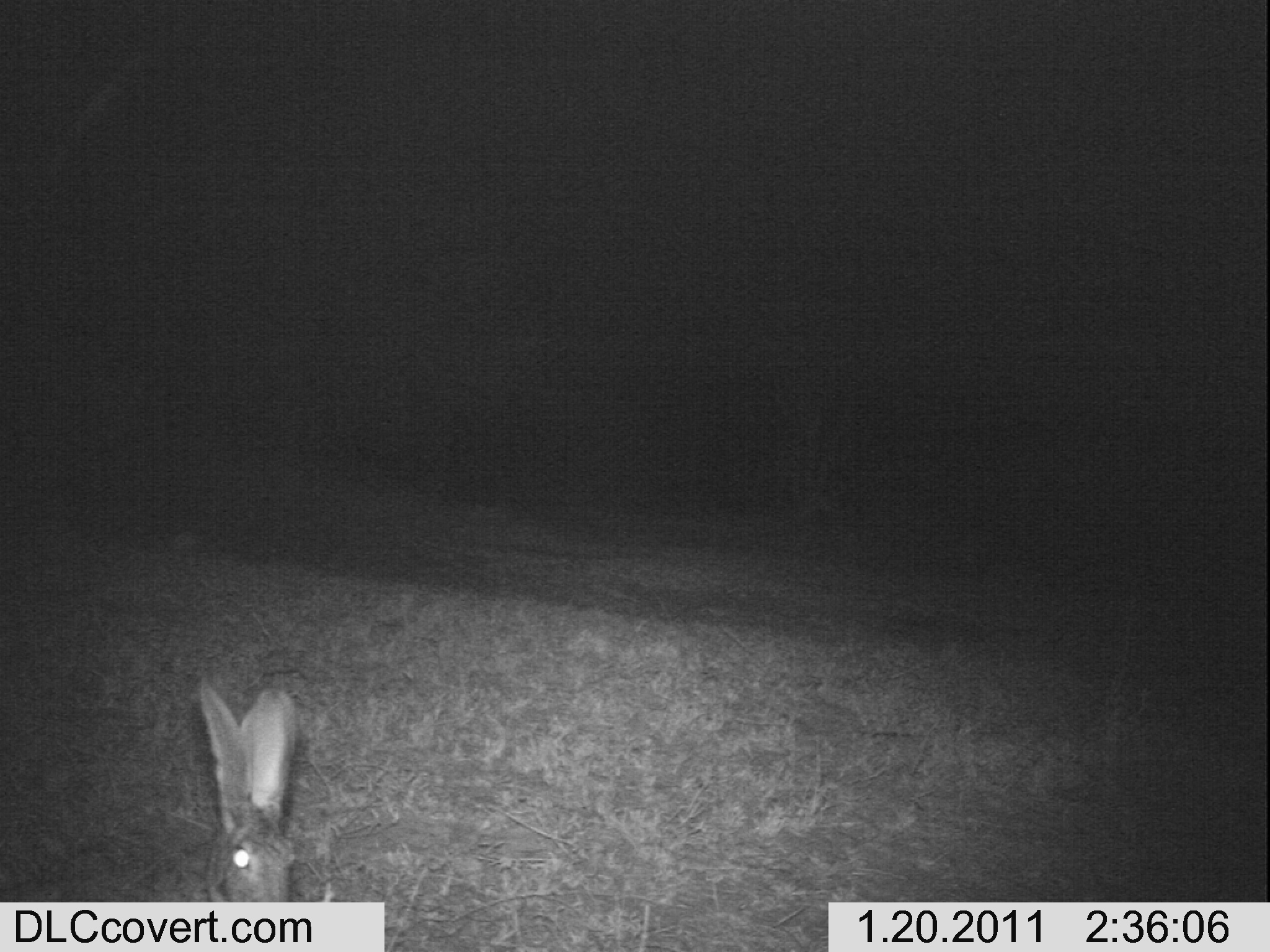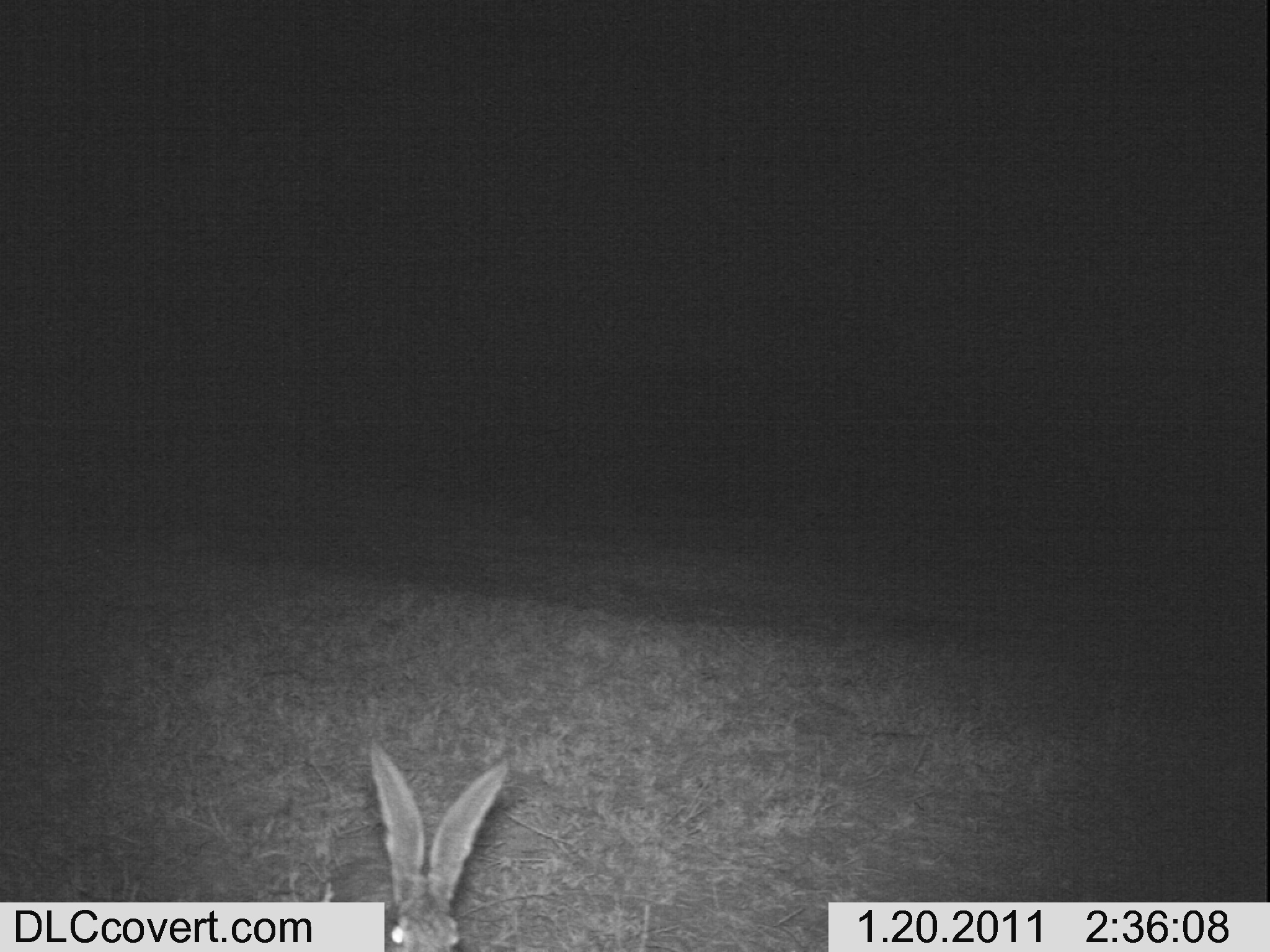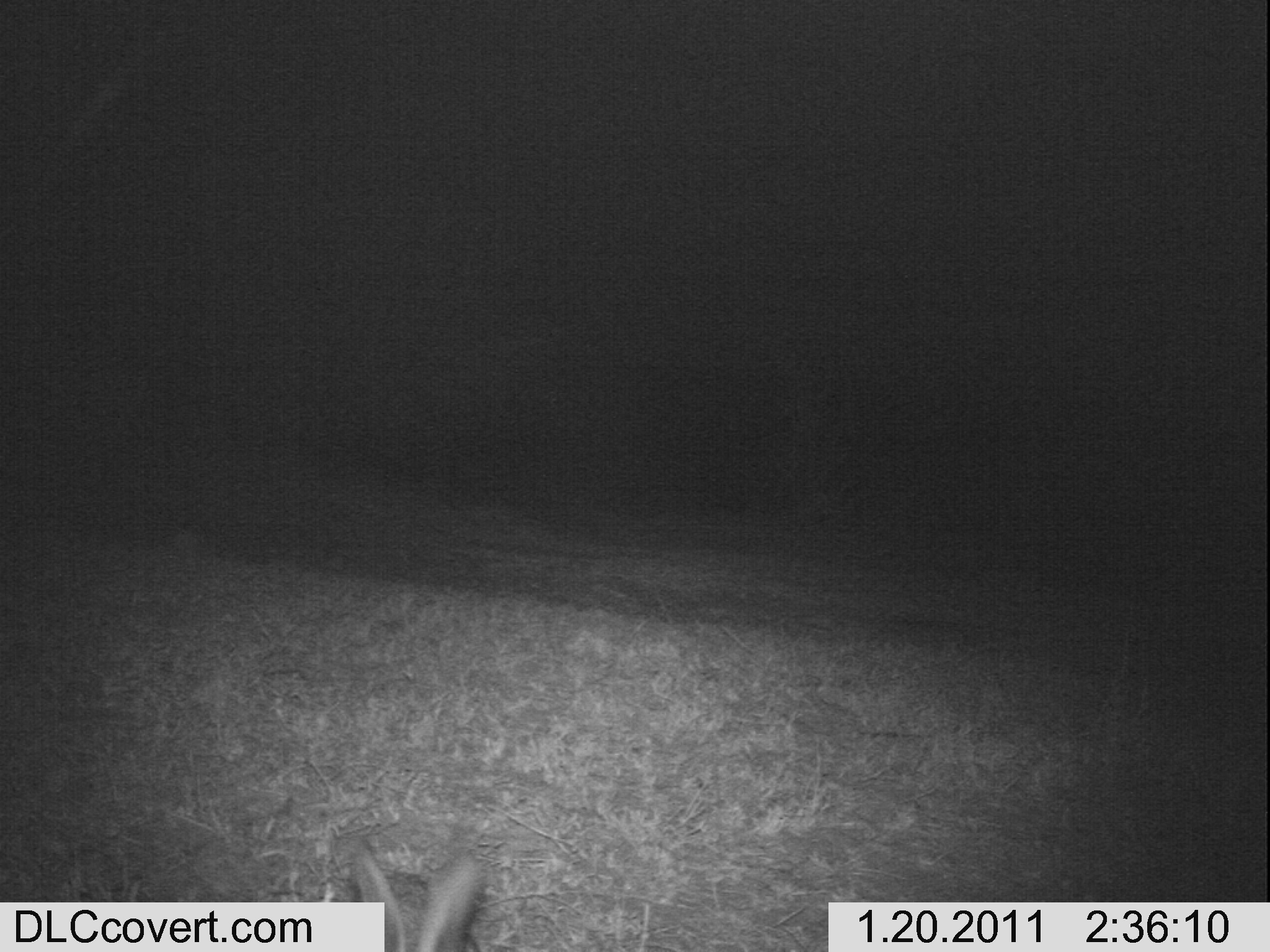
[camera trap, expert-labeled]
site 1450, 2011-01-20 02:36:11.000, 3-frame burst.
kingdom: Animalia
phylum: Chordata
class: Mammalia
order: Lagomorpha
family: Leporidae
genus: Lepus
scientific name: Lepus saxatilis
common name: scrub hare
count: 1